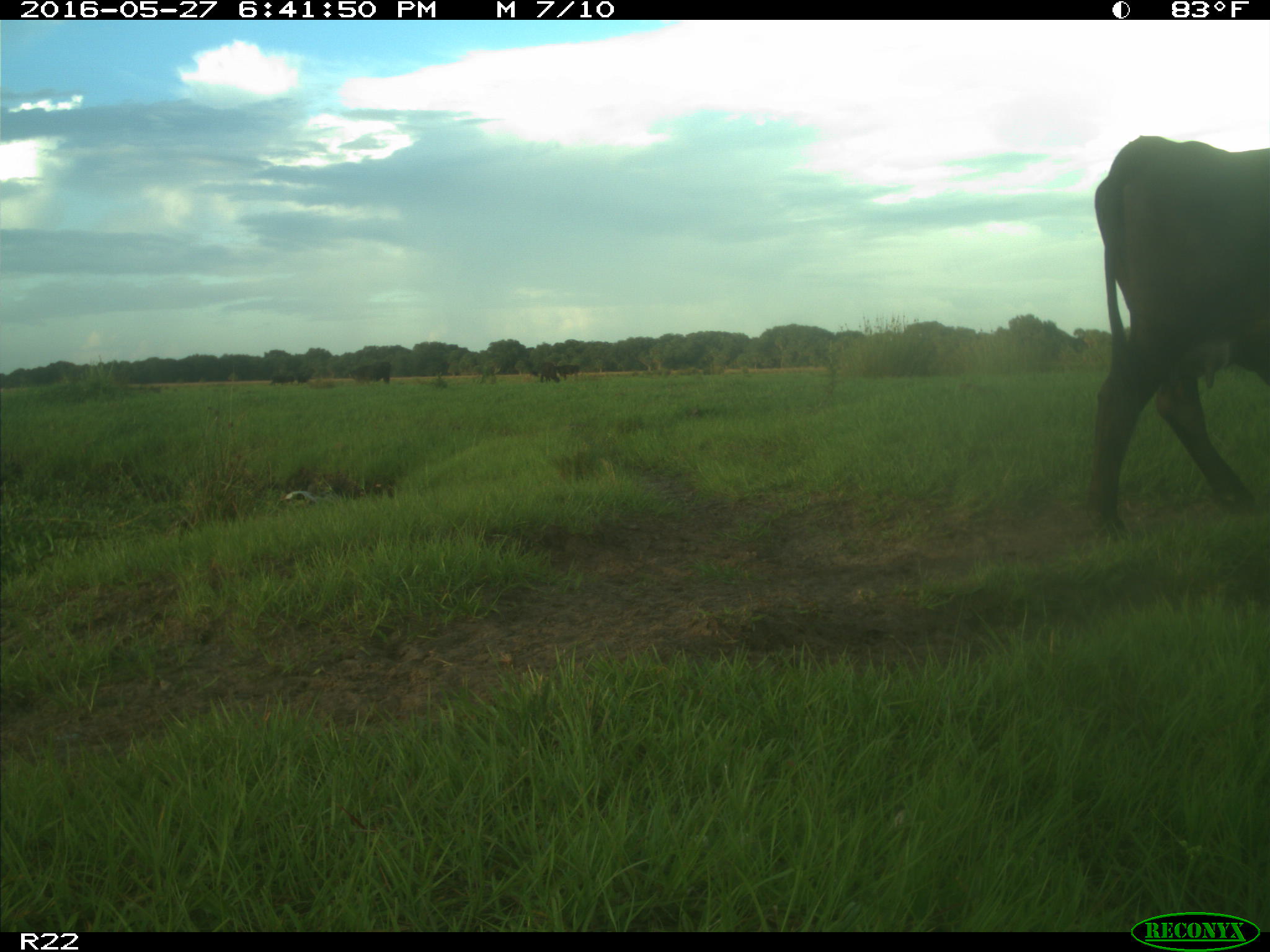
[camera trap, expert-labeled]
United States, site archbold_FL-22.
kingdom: Animalia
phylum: Chordata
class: Mammalia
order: Artiodactyla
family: Bovidae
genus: Bos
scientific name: Bos taurus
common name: domestic cow